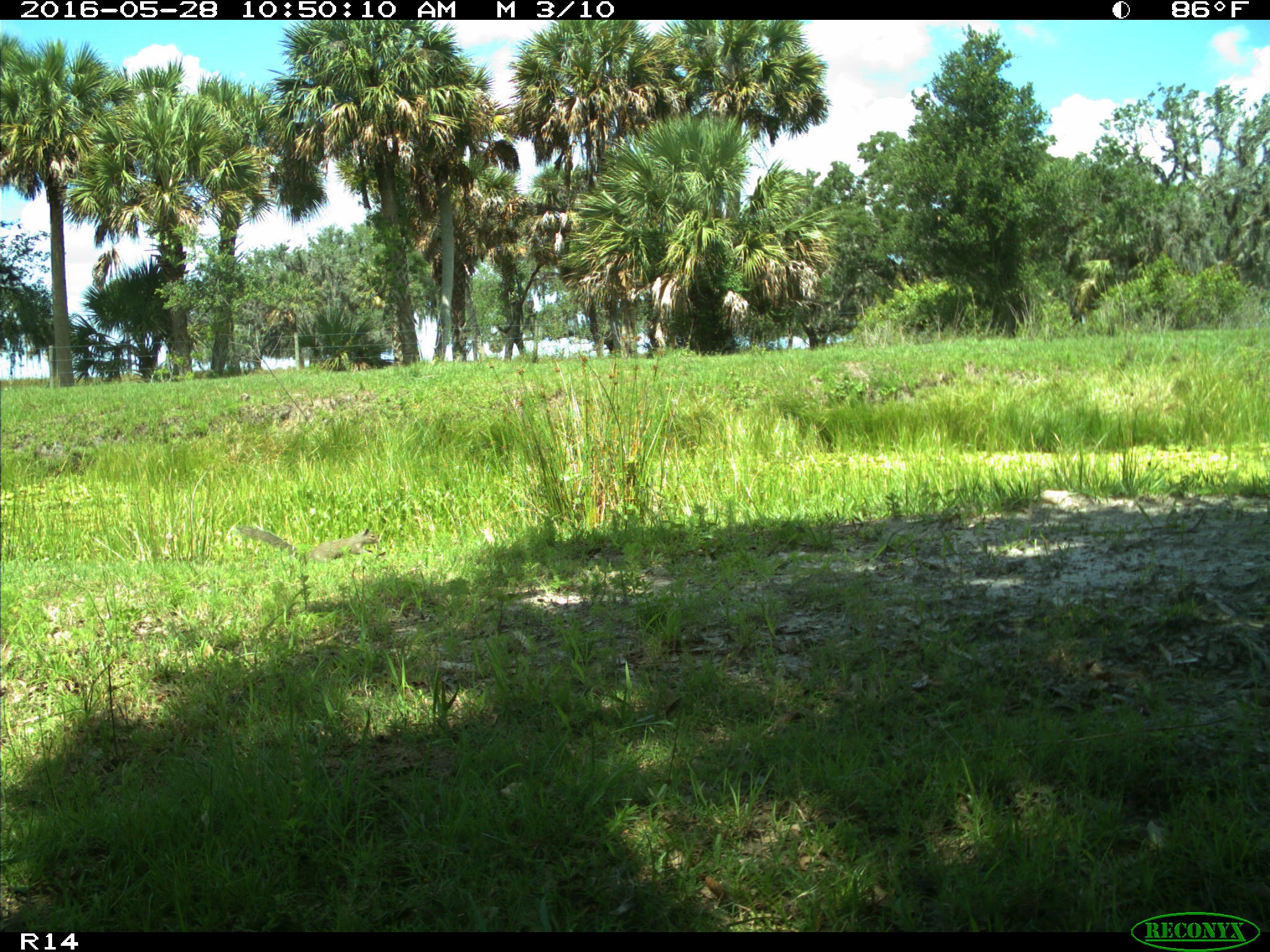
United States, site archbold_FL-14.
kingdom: Animalia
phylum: Chordata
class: Mammalia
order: Rodentia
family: Sciuridae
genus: Sciurus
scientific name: Sciurus carolinensis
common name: eastern gray squirrel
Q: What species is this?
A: Sciurus carolinensis (eastern gray squirrel).